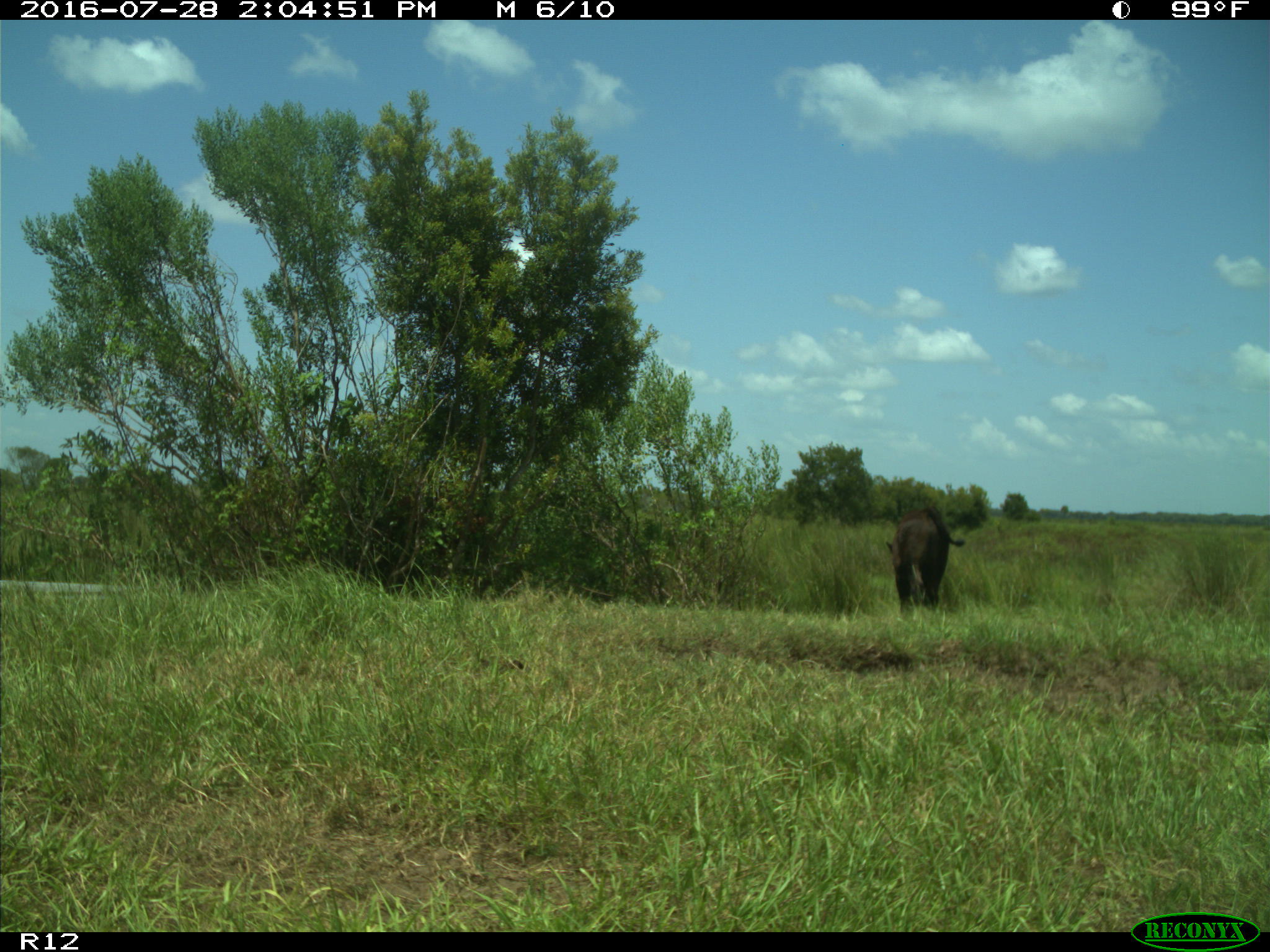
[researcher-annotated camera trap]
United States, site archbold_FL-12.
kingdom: Animalia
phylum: Chordata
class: Mammalia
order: Artiodactyla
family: Bovidae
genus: Bos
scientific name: Bos taurus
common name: domestic cow